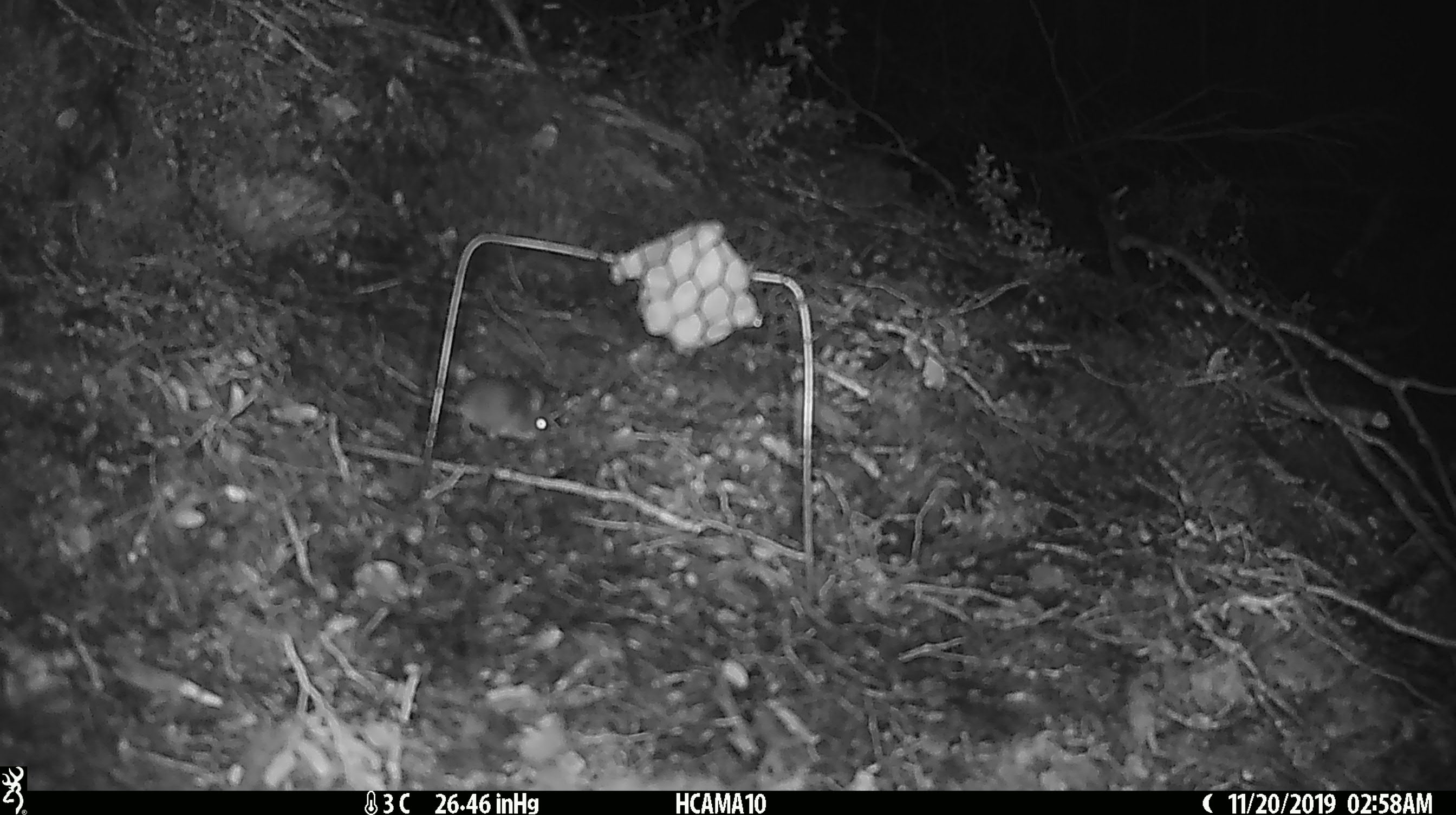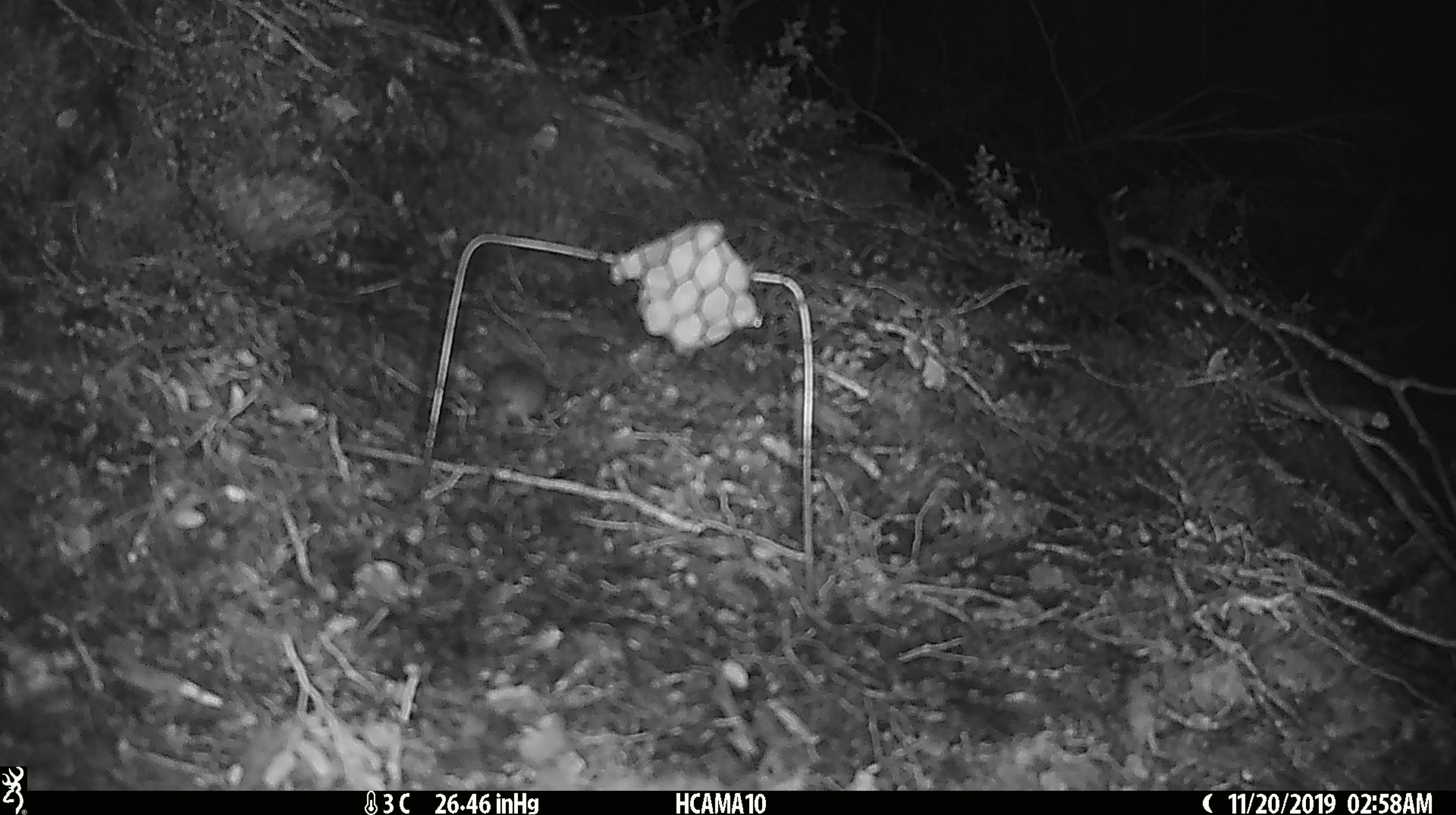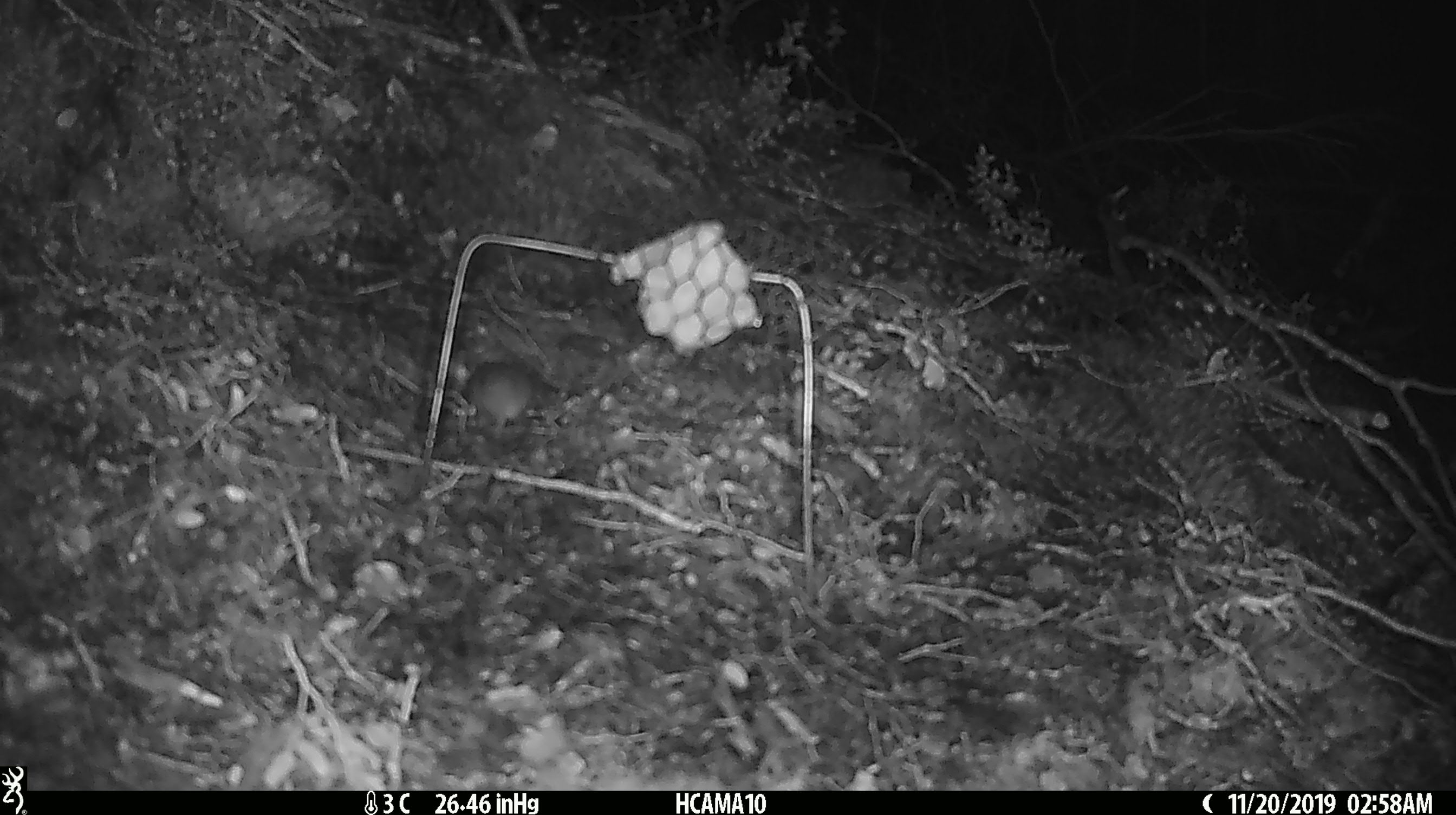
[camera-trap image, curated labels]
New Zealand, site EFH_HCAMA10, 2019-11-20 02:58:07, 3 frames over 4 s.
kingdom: Animalia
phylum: Chordata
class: Mammalia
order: Rodentia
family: Muridae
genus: Mus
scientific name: Mus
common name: mouse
Mouse (Mus).